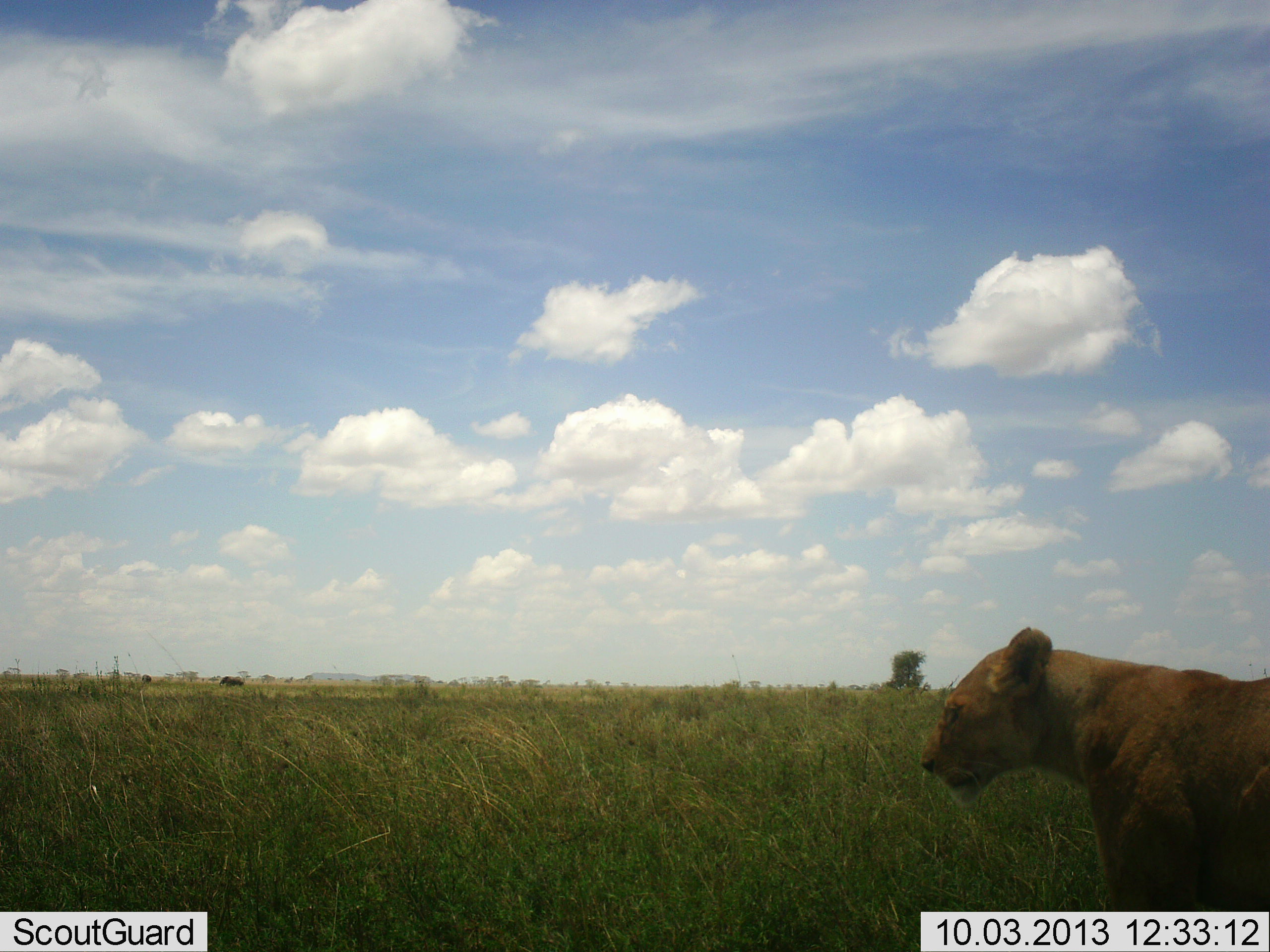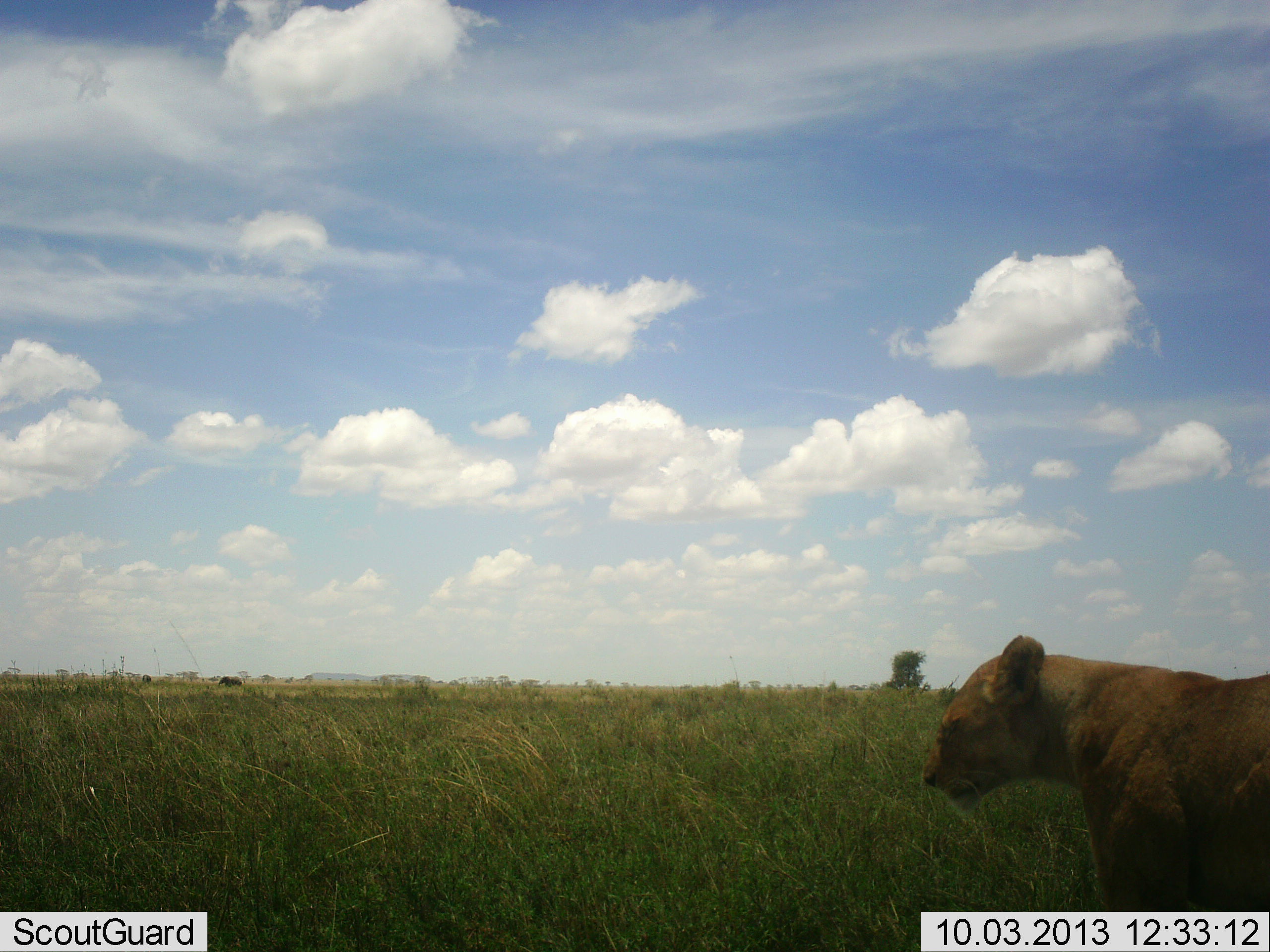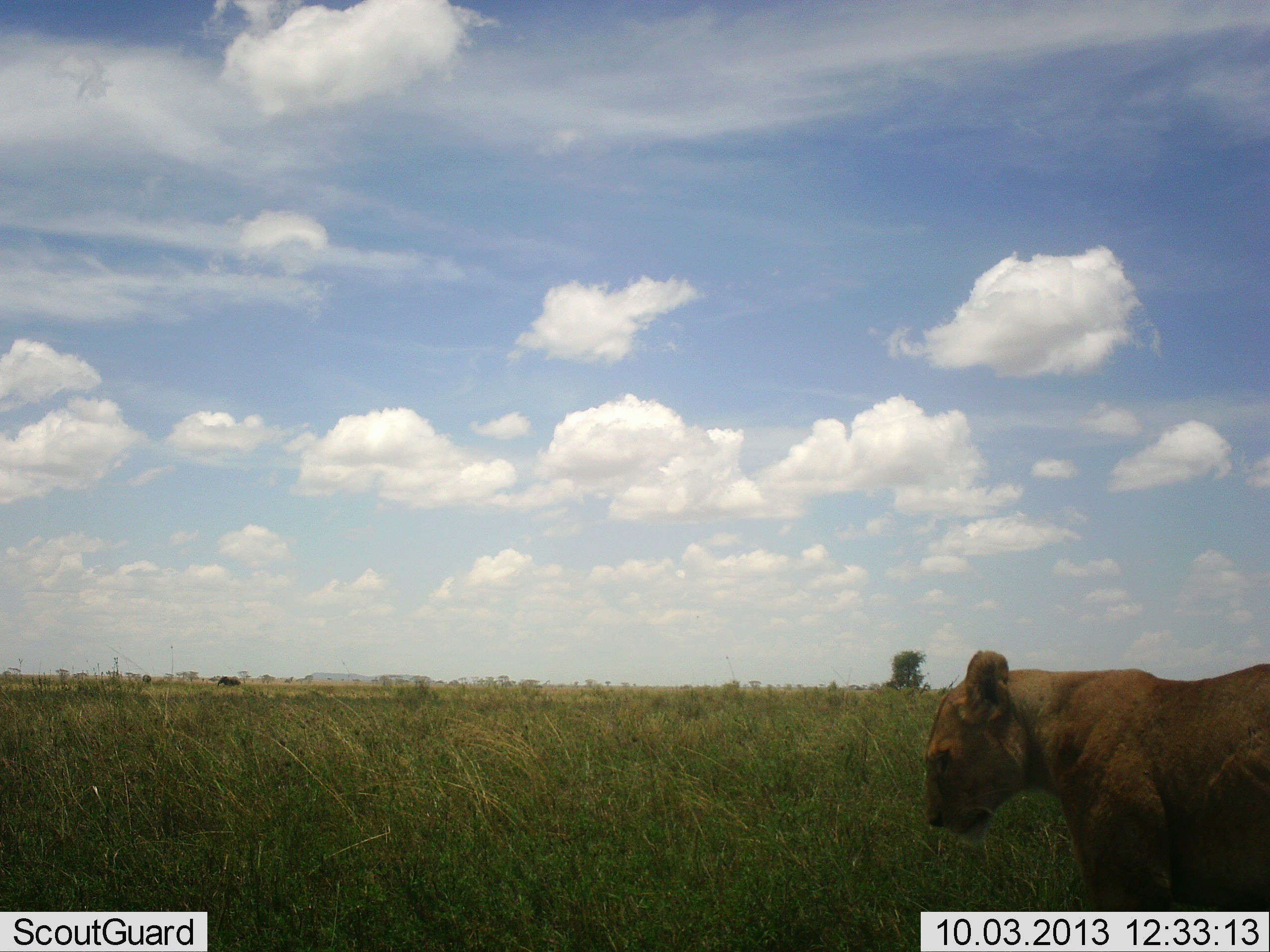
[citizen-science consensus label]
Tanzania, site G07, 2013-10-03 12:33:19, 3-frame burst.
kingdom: Animalia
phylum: Chordata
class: Mammalia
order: Carnivora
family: Felidae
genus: Panthera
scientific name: Panthera leo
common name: lion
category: lionfemale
Lionfemale (lion) (Panthera leo), count 1. Behavior (volunteer vote fractions): standing 78%, resting 9%, moving 19%, interacting 0%. Young present (vote fraction): 0%. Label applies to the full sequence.